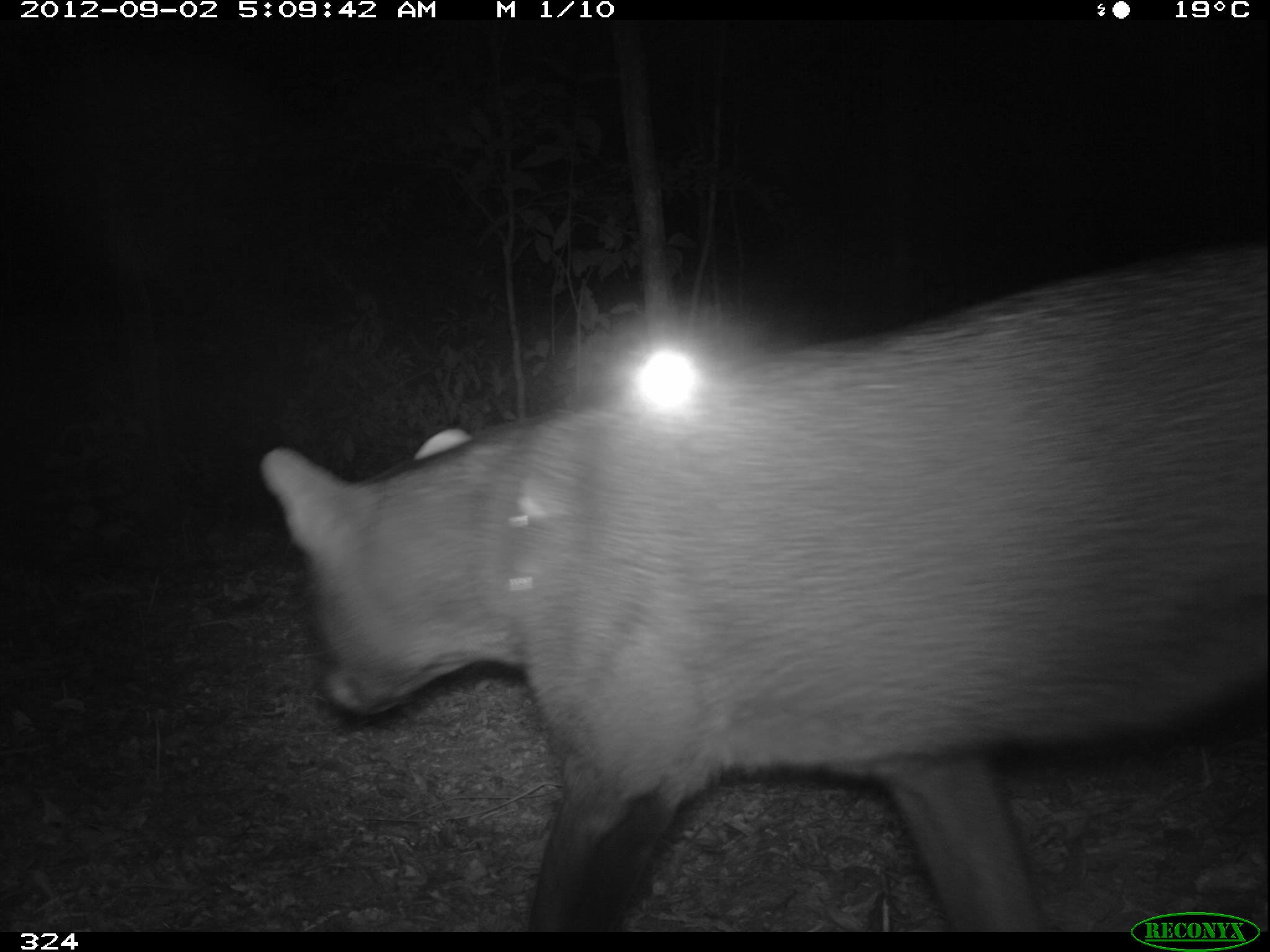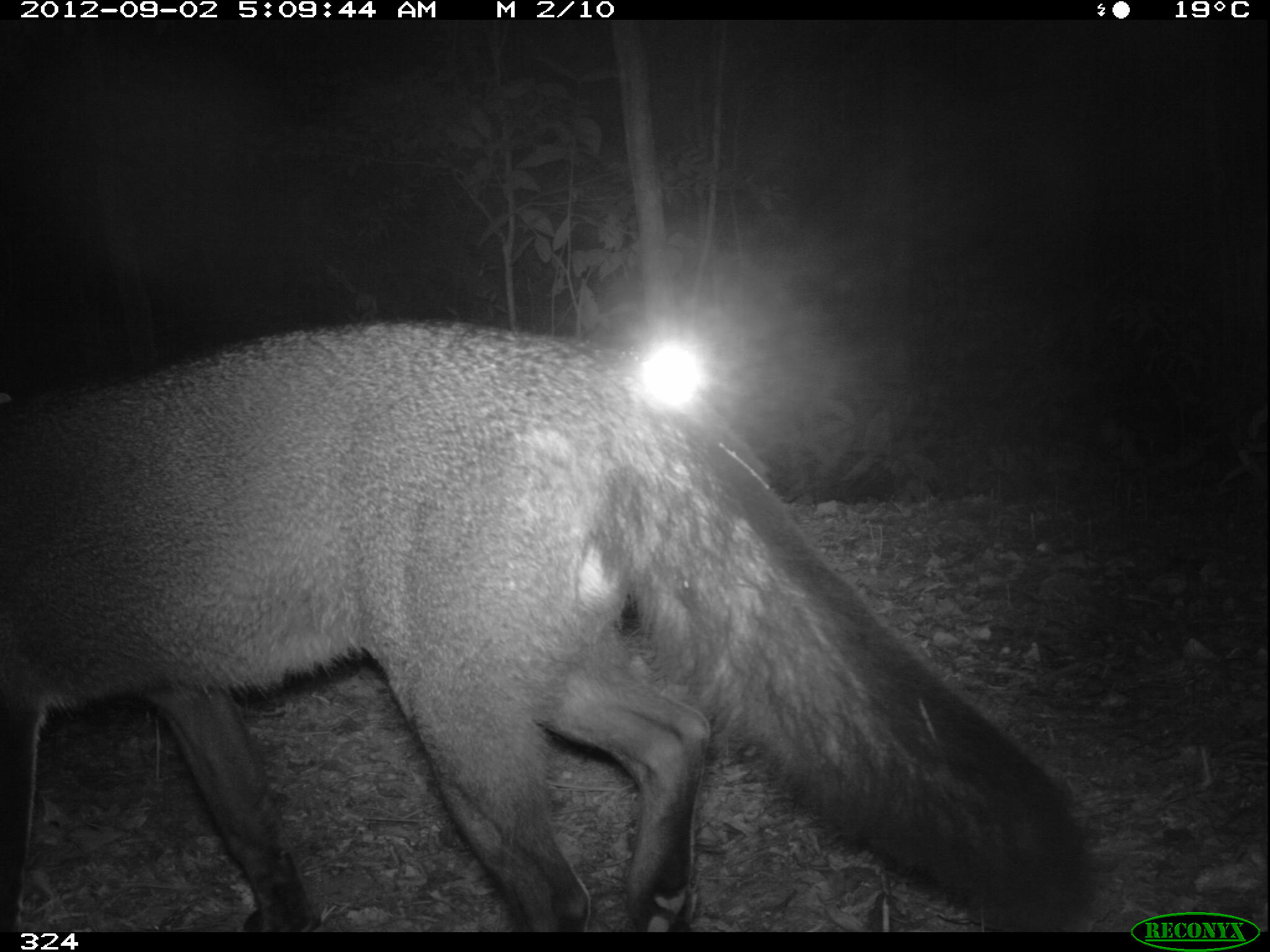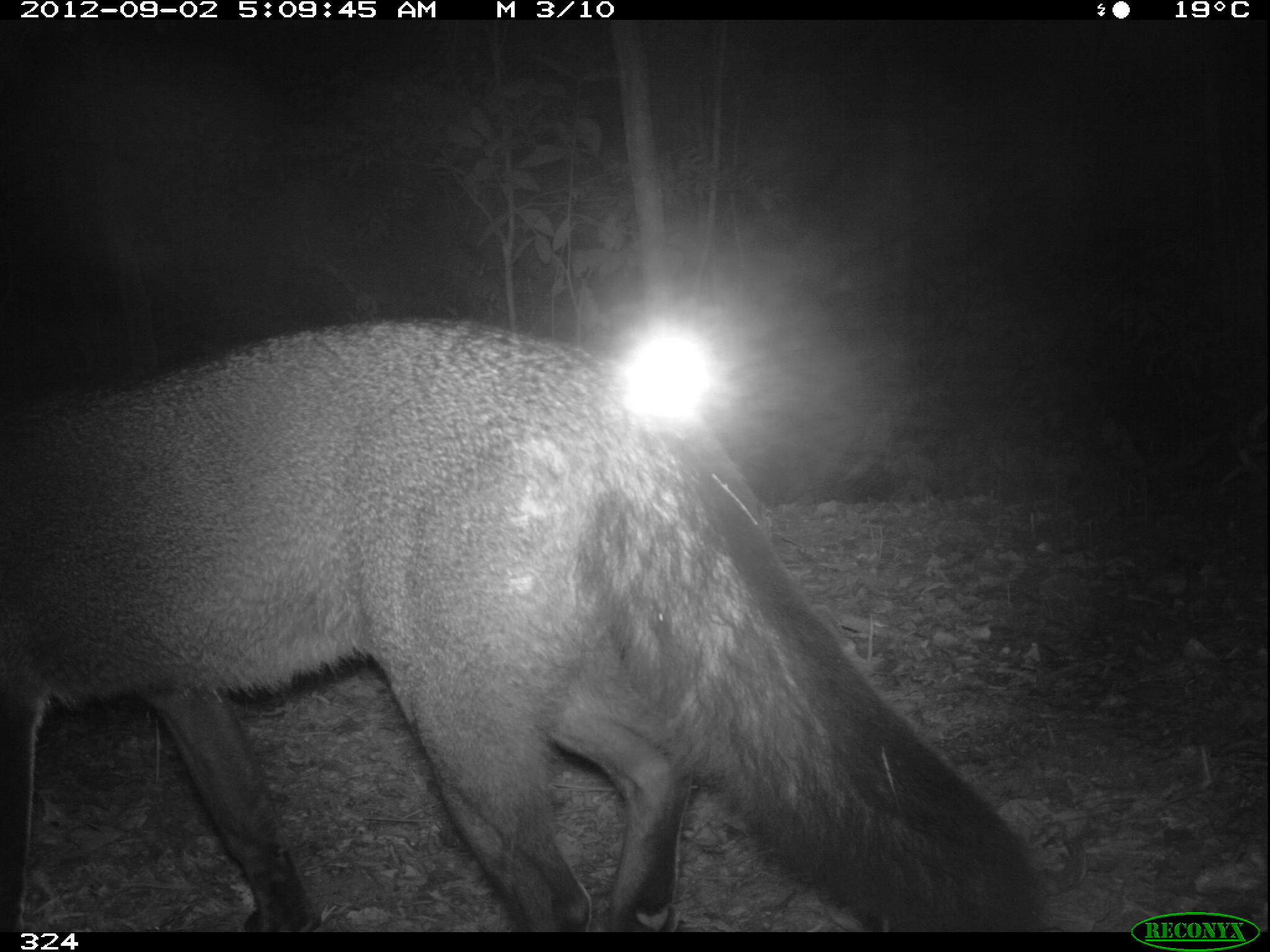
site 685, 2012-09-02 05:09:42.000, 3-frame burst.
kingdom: Animalia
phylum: Chordata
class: Mammalia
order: Carnivora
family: Canidae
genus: Atelocynus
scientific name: Atelocynus microtis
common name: short-eared dog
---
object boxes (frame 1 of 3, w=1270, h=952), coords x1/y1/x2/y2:
atelocynus microtis: 259/239/1268/932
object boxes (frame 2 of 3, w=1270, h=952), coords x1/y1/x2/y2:
atelocynus microtis: 0/320/1095/932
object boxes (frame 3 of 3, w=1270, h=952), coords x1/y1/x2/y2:
atelocynus microtis: 0/313/1047/924